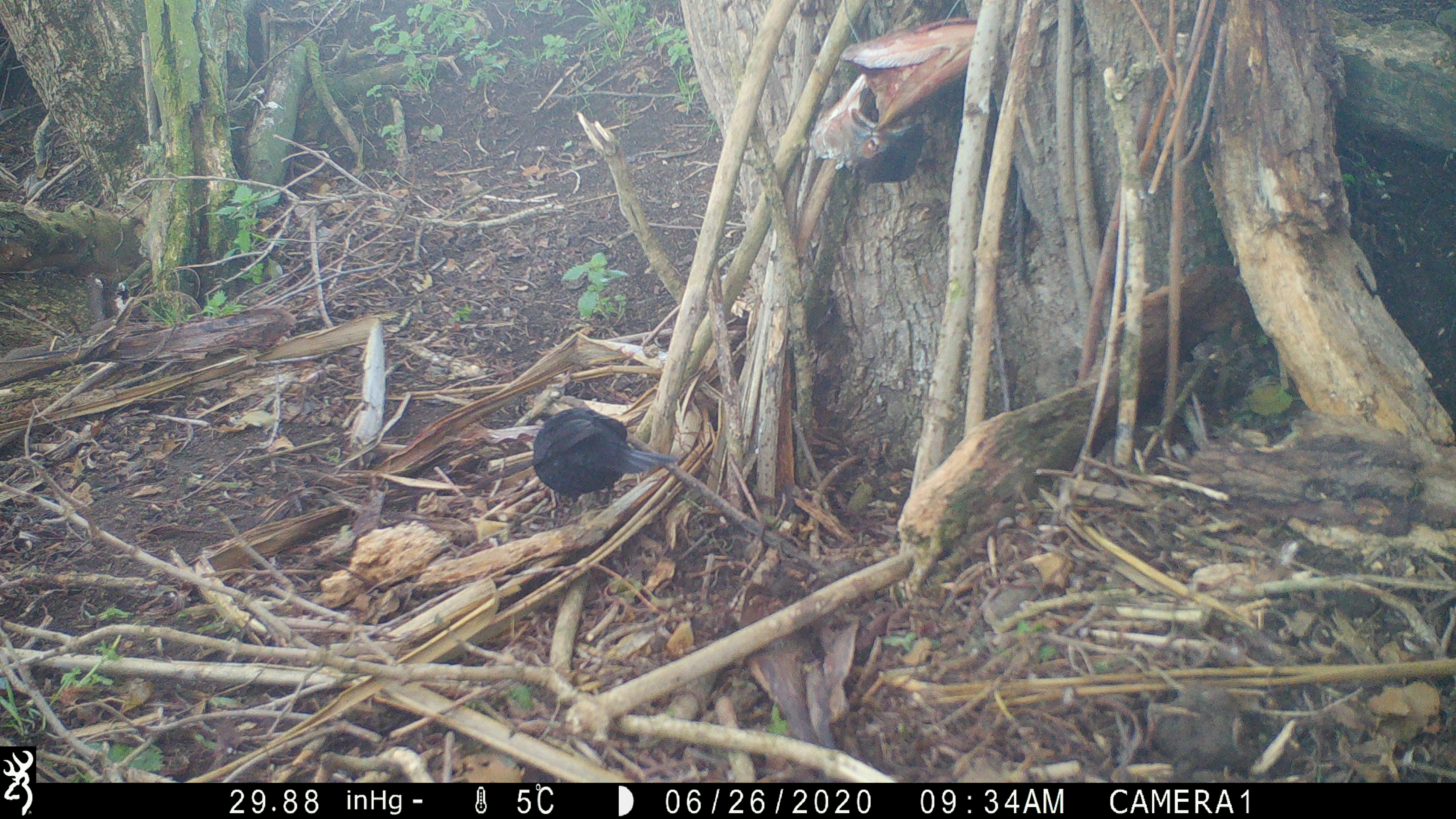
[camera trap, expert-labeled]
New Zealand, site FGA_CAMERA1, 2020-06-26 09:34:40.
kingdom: Animalia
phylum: Chordata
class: Aves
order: Passeriformes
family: Turdidae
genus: Turdus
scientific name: Turdus merula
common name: eurasian blackbird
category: blackbird